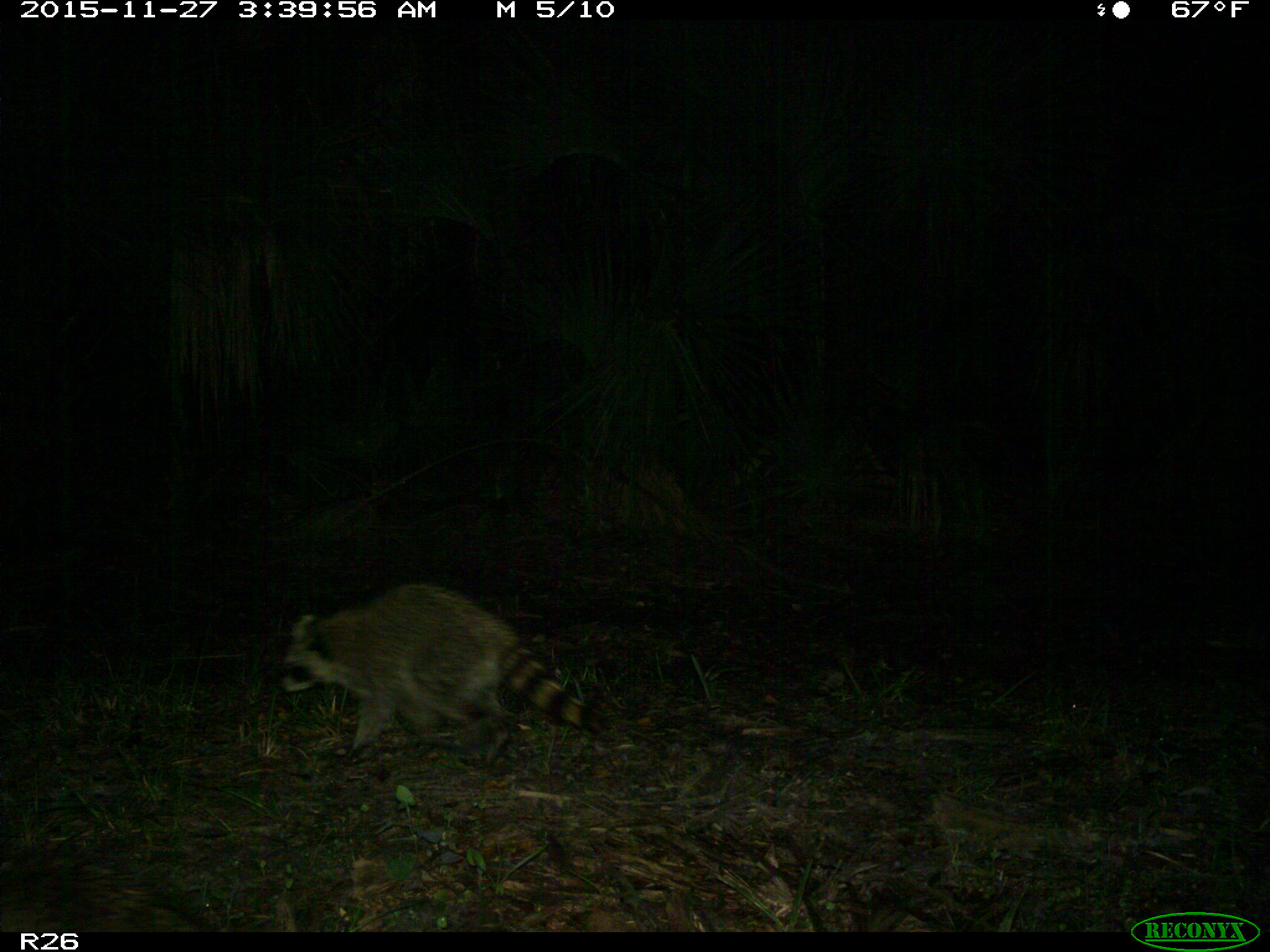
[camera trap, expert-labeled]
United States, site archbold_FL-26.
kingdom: Animalia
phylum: Chordata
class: Mammalia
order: Carnivora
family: Procyonidae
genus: Procyon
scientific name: Procyon lotor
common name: common raccoon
Procyon lotor (common raccoon).